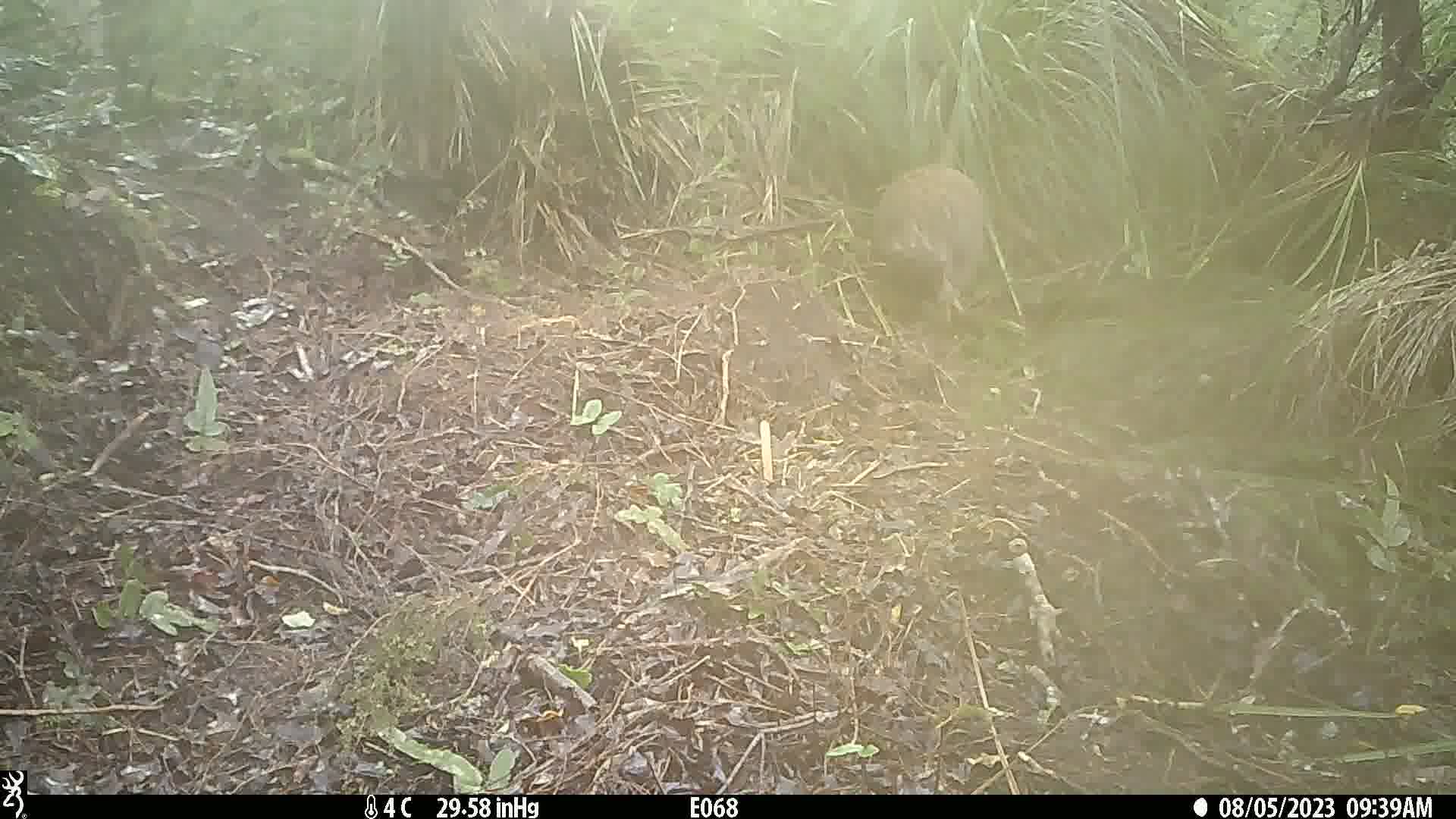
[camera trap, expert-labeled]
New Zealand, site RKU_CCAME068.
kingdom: Animalia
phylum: Chordata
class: Aves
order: Apterygiformes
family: Apterygidae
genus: Apteryx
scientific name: Apteryx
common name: kiwi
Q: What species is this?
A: Kiwi (Apteryx).